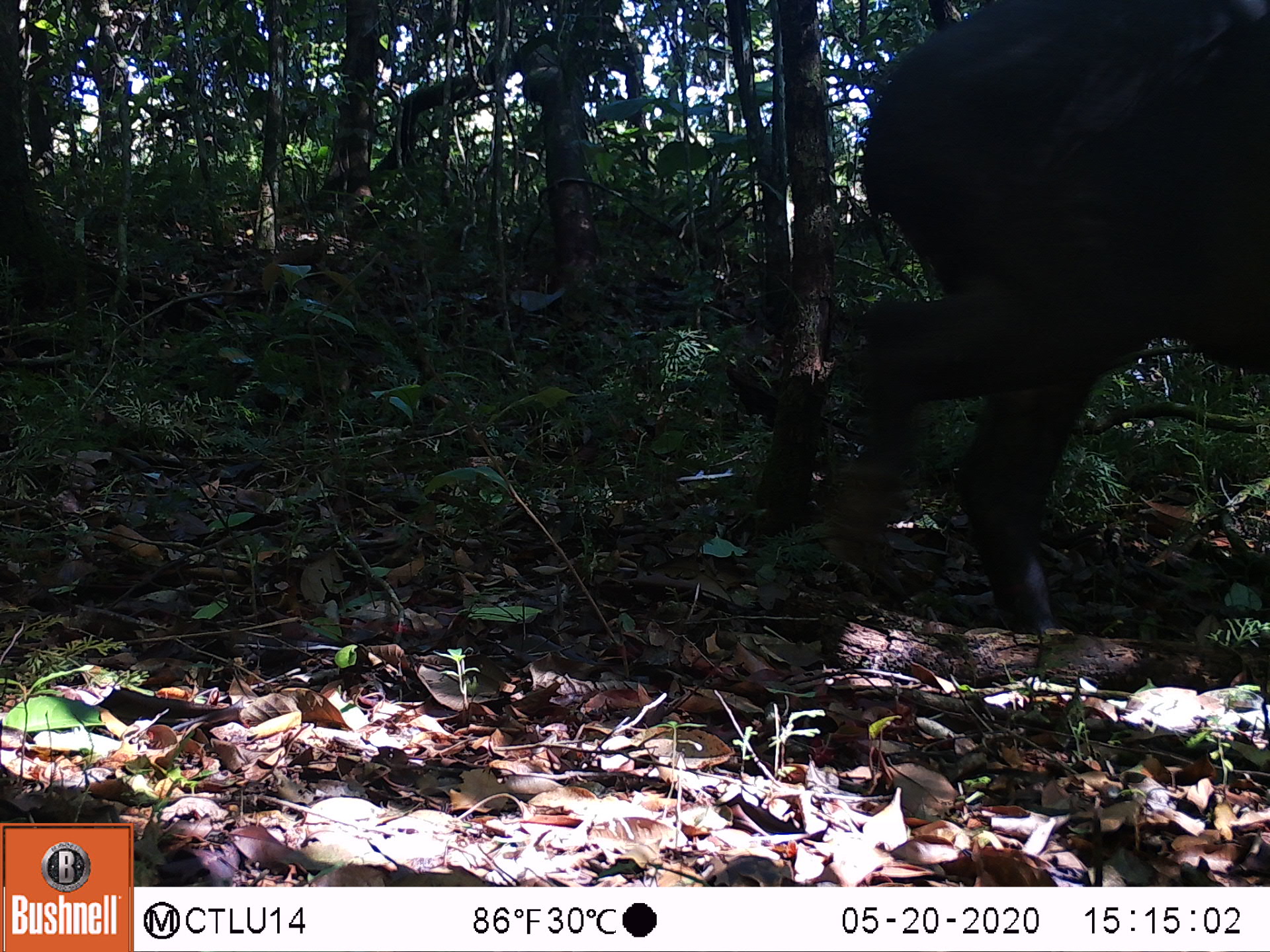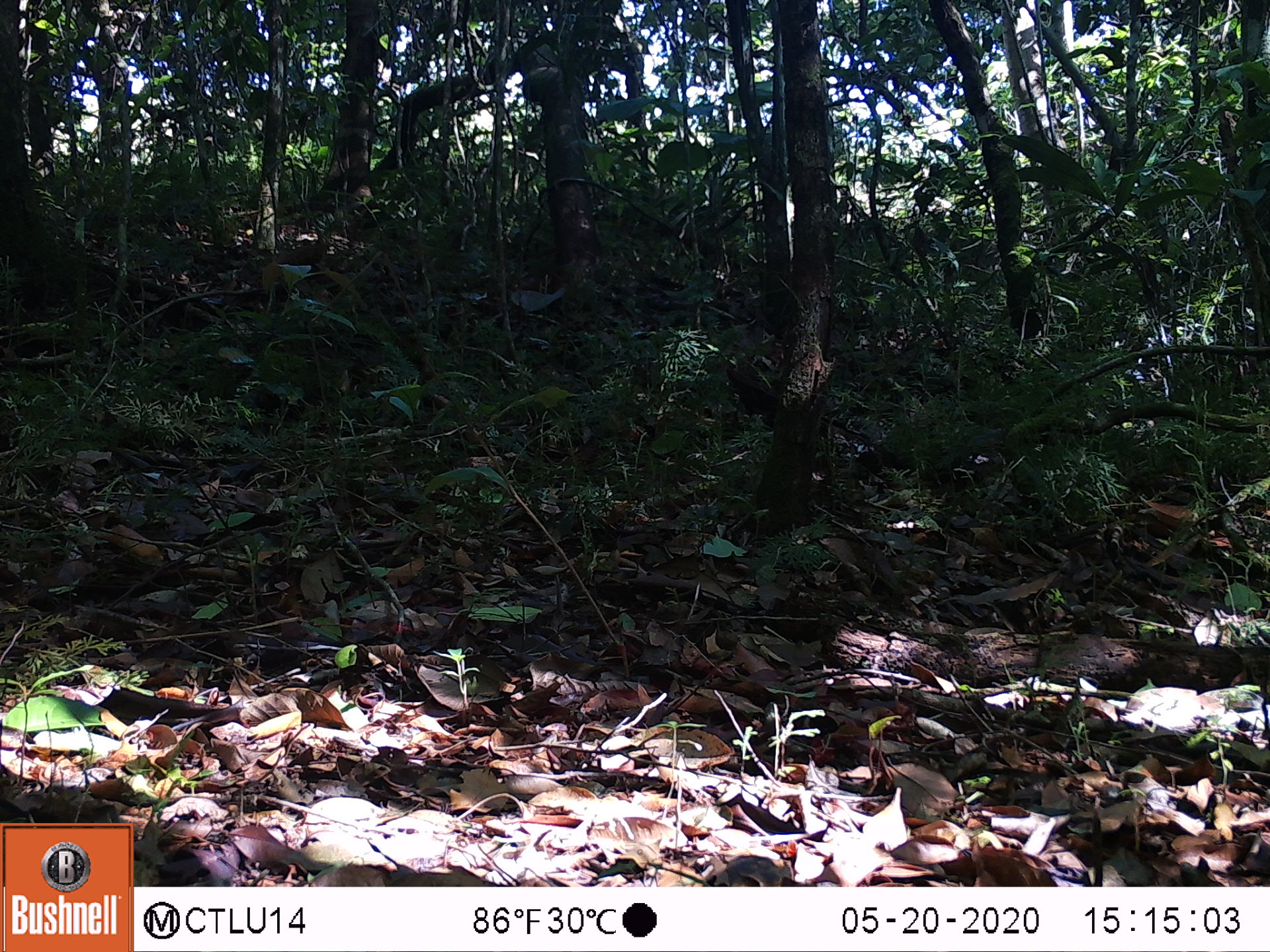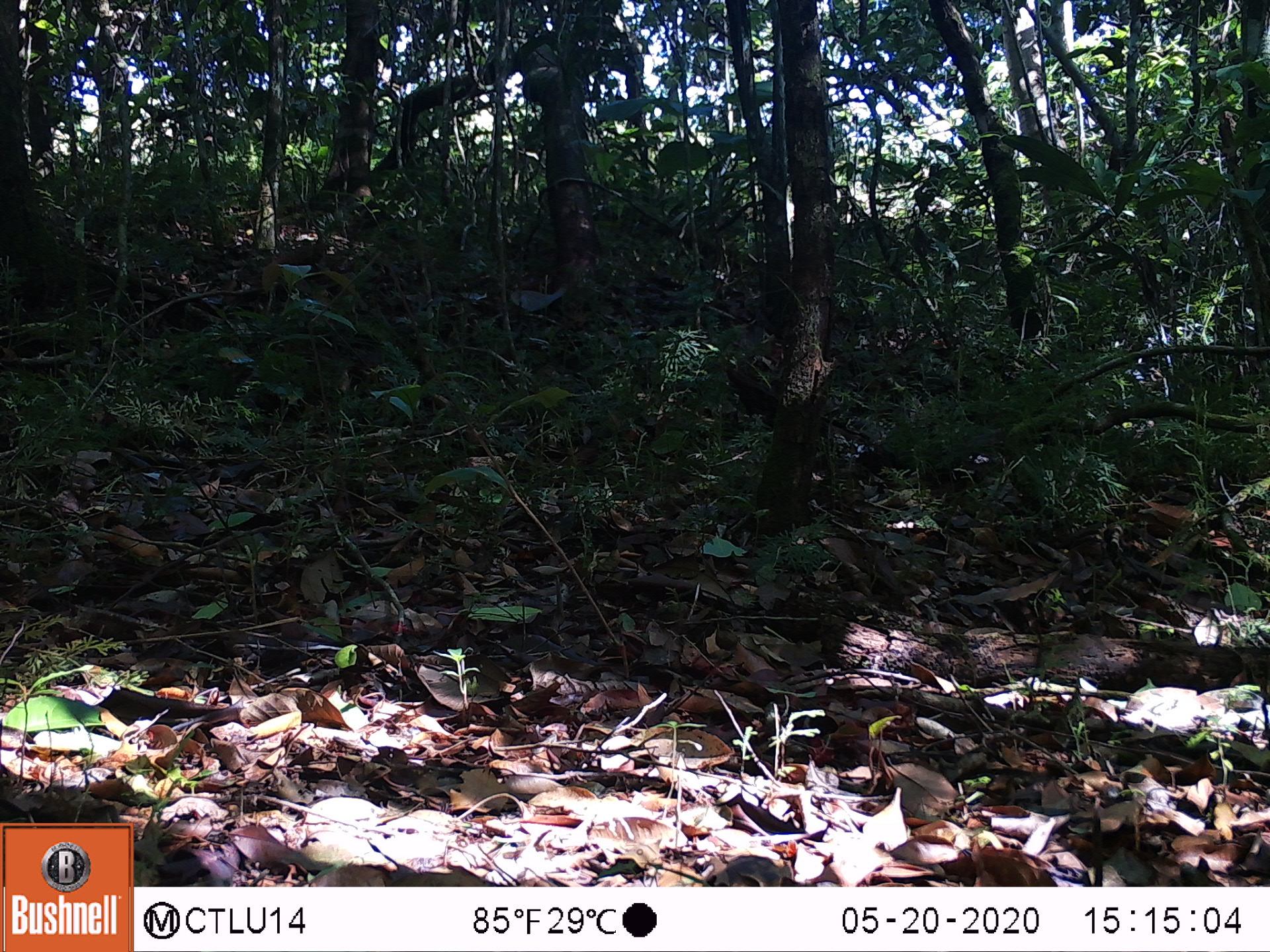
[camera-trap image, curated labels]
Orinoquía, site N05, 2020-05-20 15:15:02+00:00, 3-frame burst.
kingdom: Animalia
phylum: Chordata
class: Mammalia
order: Perissodactyla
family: Tapiridae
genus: Tapirus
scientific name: Tapirus terrestris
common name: lowland tapir